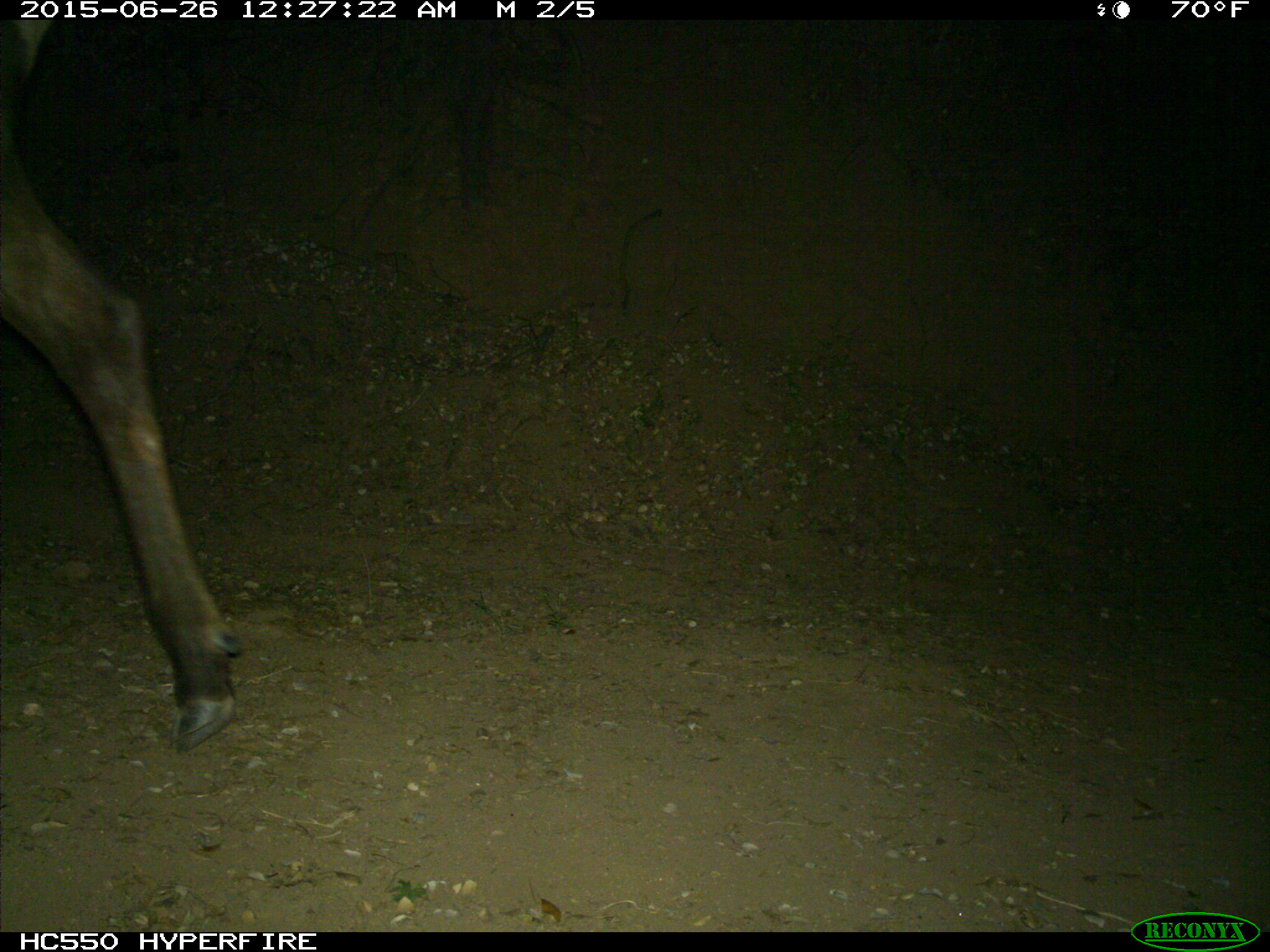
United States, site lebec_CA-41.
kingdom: Animalia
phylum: Chordata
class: Mammalia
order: Artiodactyla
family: Cervidae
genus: Cervus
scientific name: Cervus canadensis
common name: elk